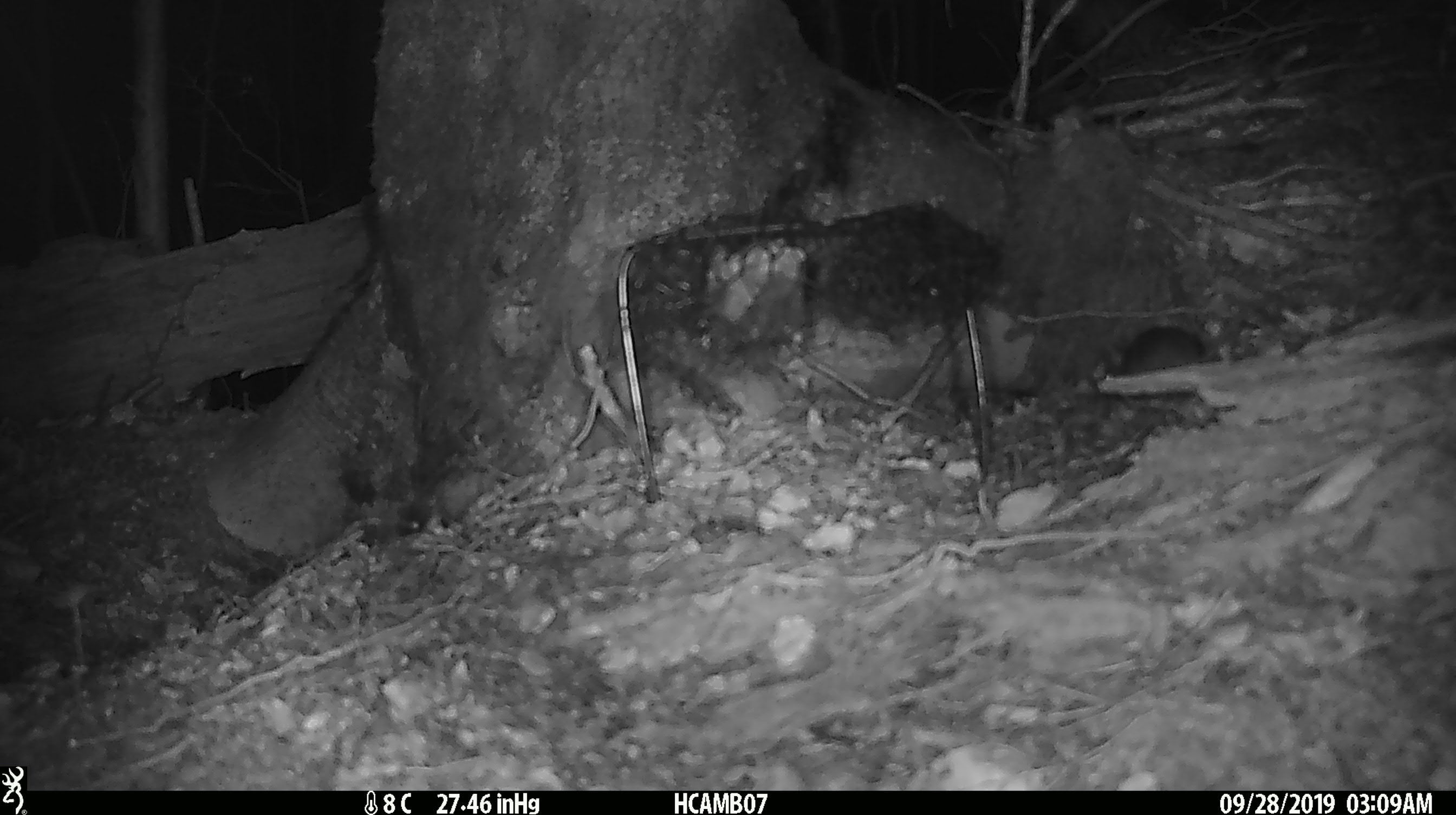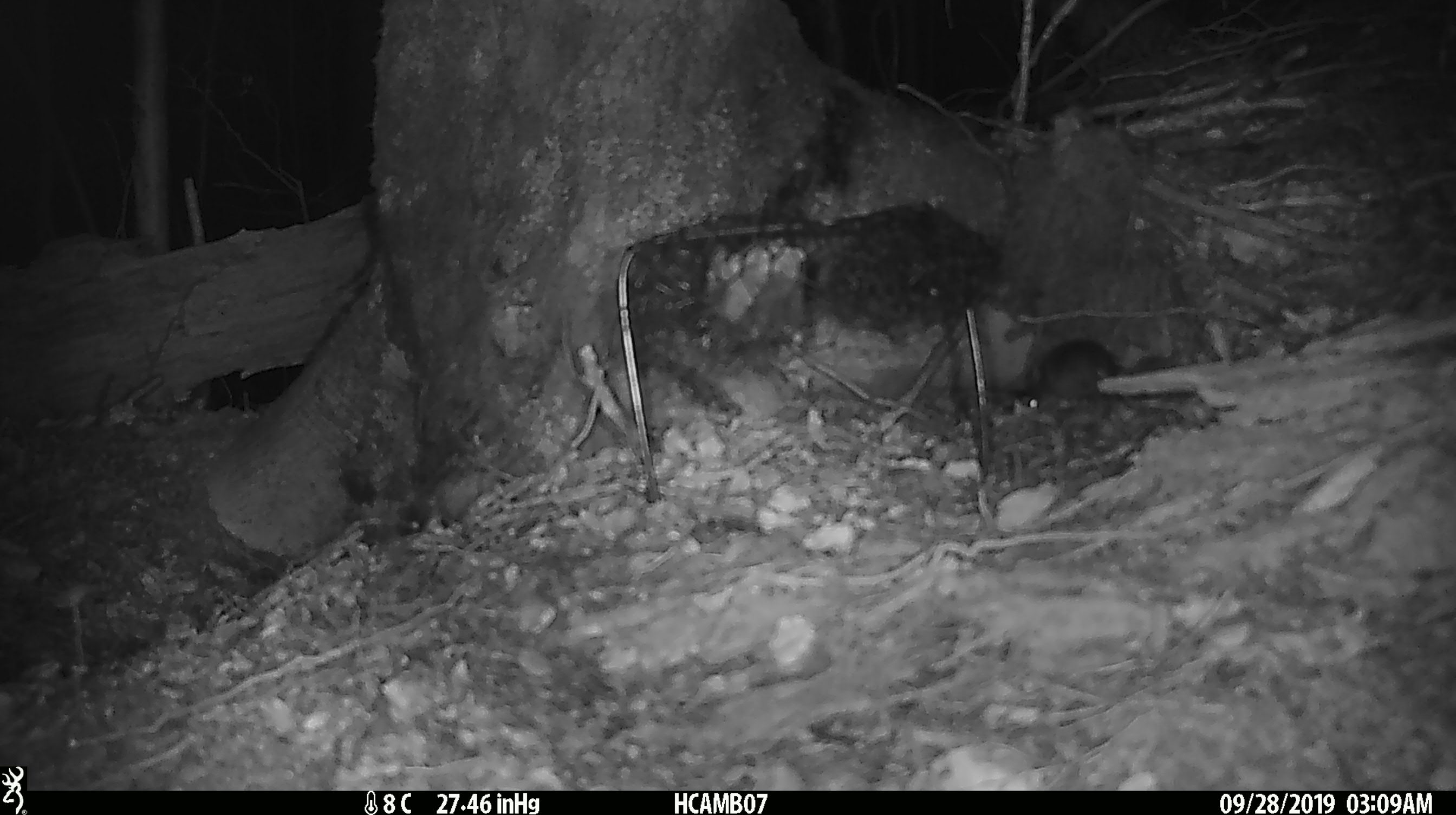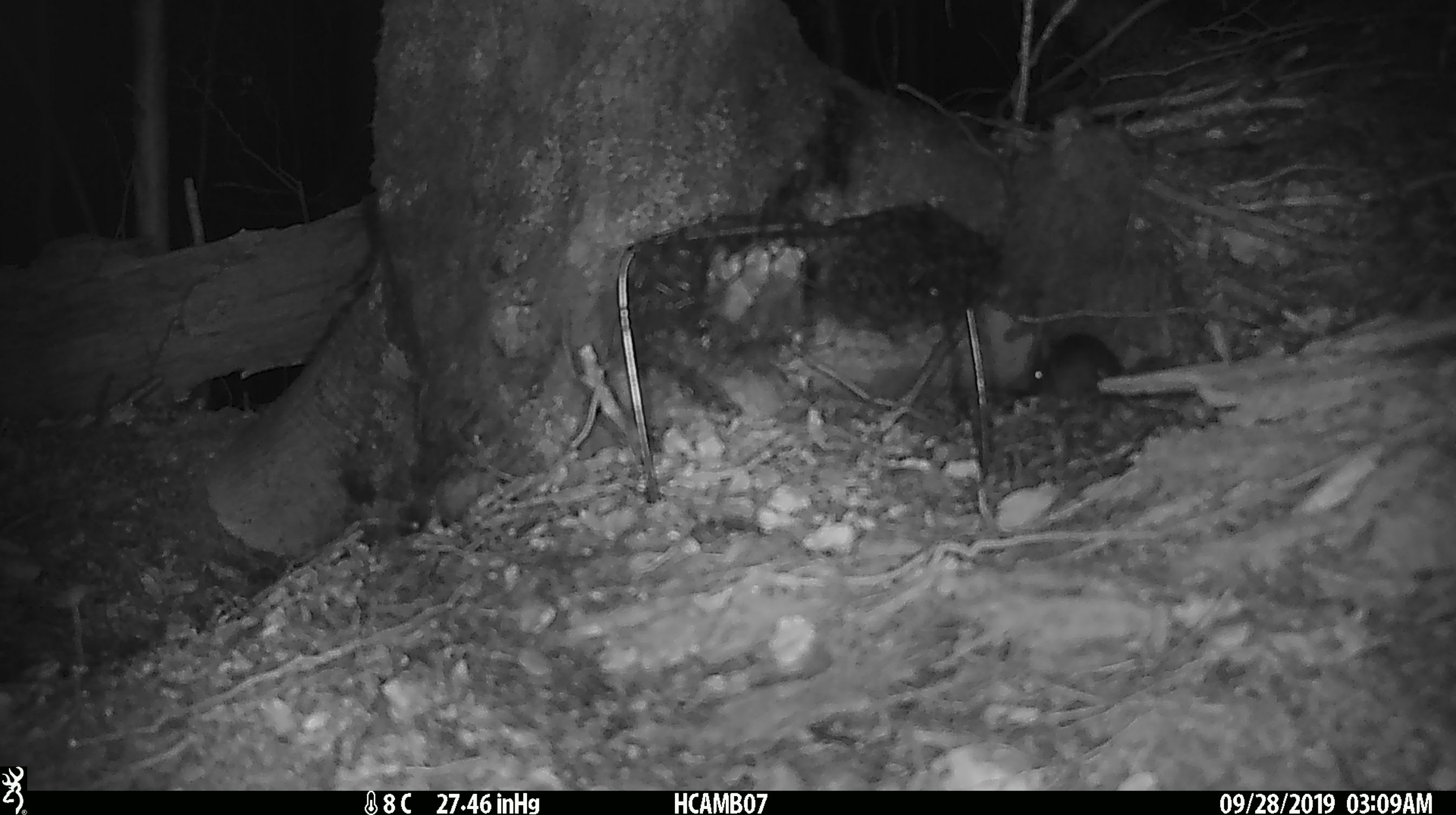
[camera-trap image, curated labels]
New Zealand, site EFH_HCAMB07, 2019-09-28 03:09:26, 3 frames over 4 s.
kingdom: Animalia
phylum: Chordata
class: Mammalia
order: Rodentia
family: Muridae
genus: Mus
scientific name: Mus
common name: mouse